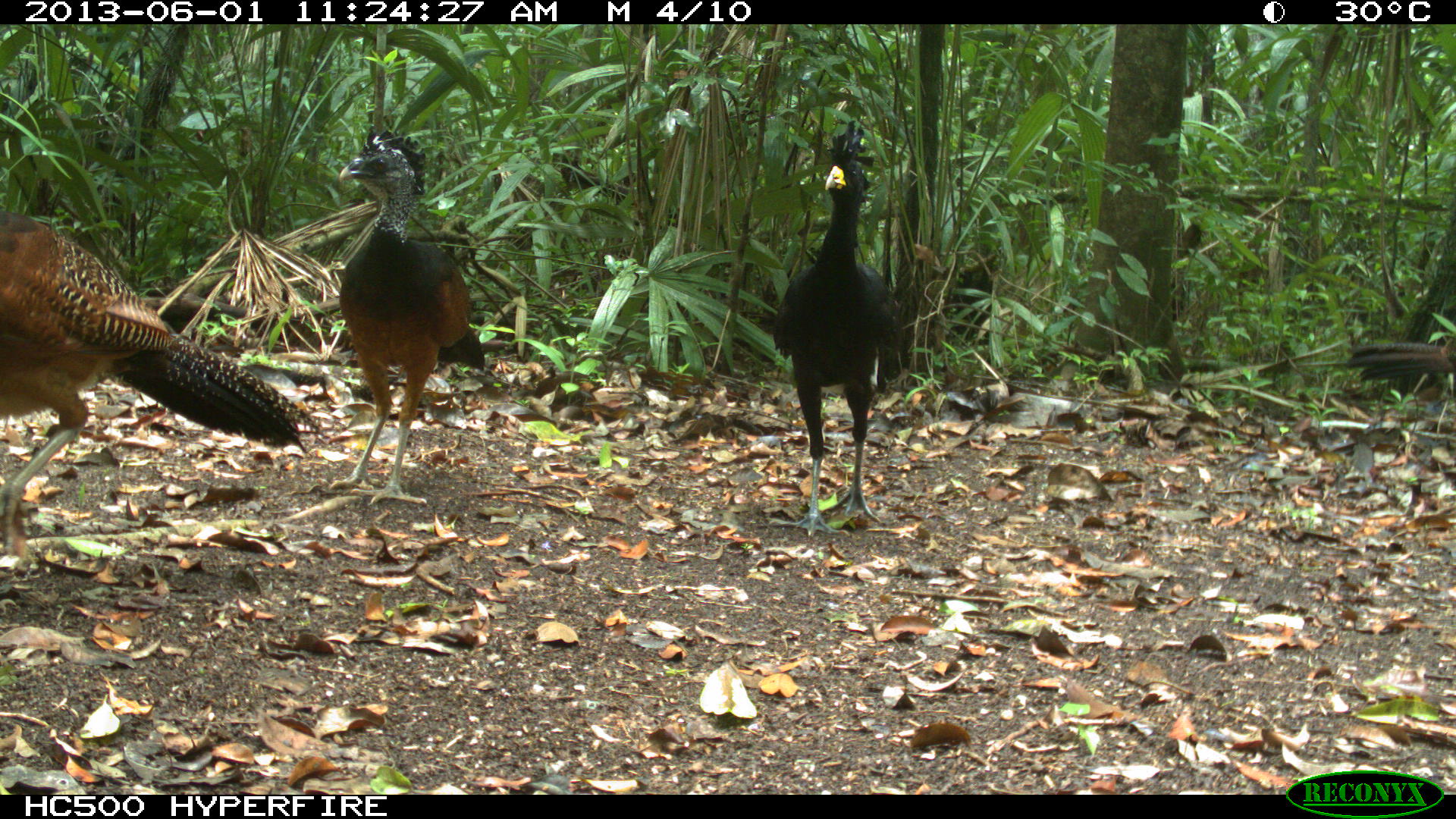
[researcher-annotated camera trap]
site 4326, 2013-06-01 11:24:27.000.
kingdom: Animalia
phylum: Chordata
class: Aves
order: Galliformes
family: Cracidae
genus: Crax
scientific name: Crax rubra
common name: great curassow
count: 4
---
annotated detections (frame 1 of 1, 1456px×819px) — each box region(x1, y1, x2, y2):
crax rubra: region(0, 204, 320, 554); region(333, 126, 486, 505); region(771, 120, 904, 538); region(1345, 337, 1456, 382)